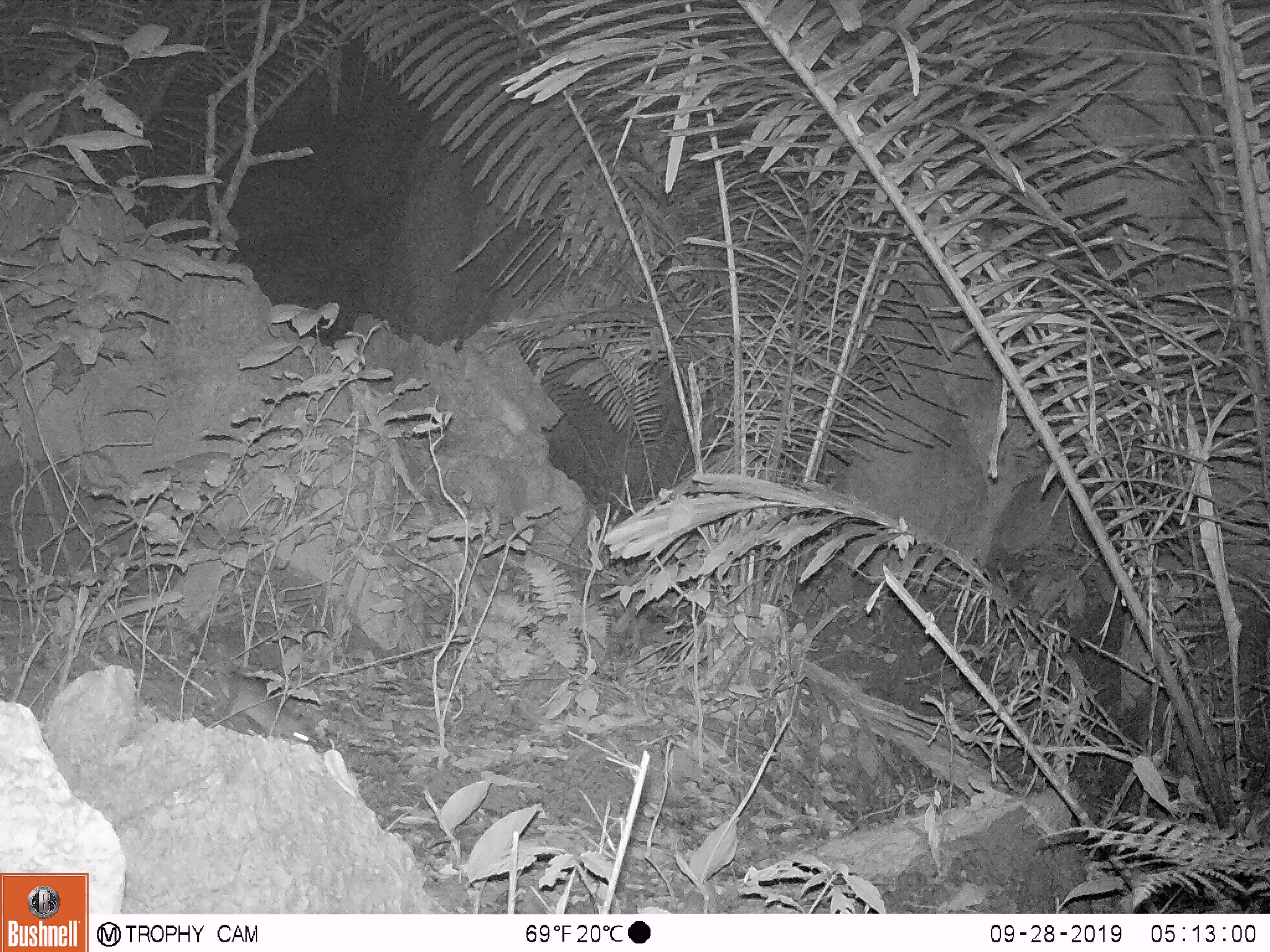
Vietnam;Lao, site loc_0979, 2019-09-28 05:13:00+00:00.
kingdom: Animalia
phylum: Chordata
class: Mammalia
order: Rodentia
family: Muridae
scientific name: Muridae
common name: old-world mice and rats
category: unidentified murid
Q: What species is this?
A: Unidentified murid (old-world mice and rats) (Muridae).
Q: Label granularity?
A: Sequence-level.